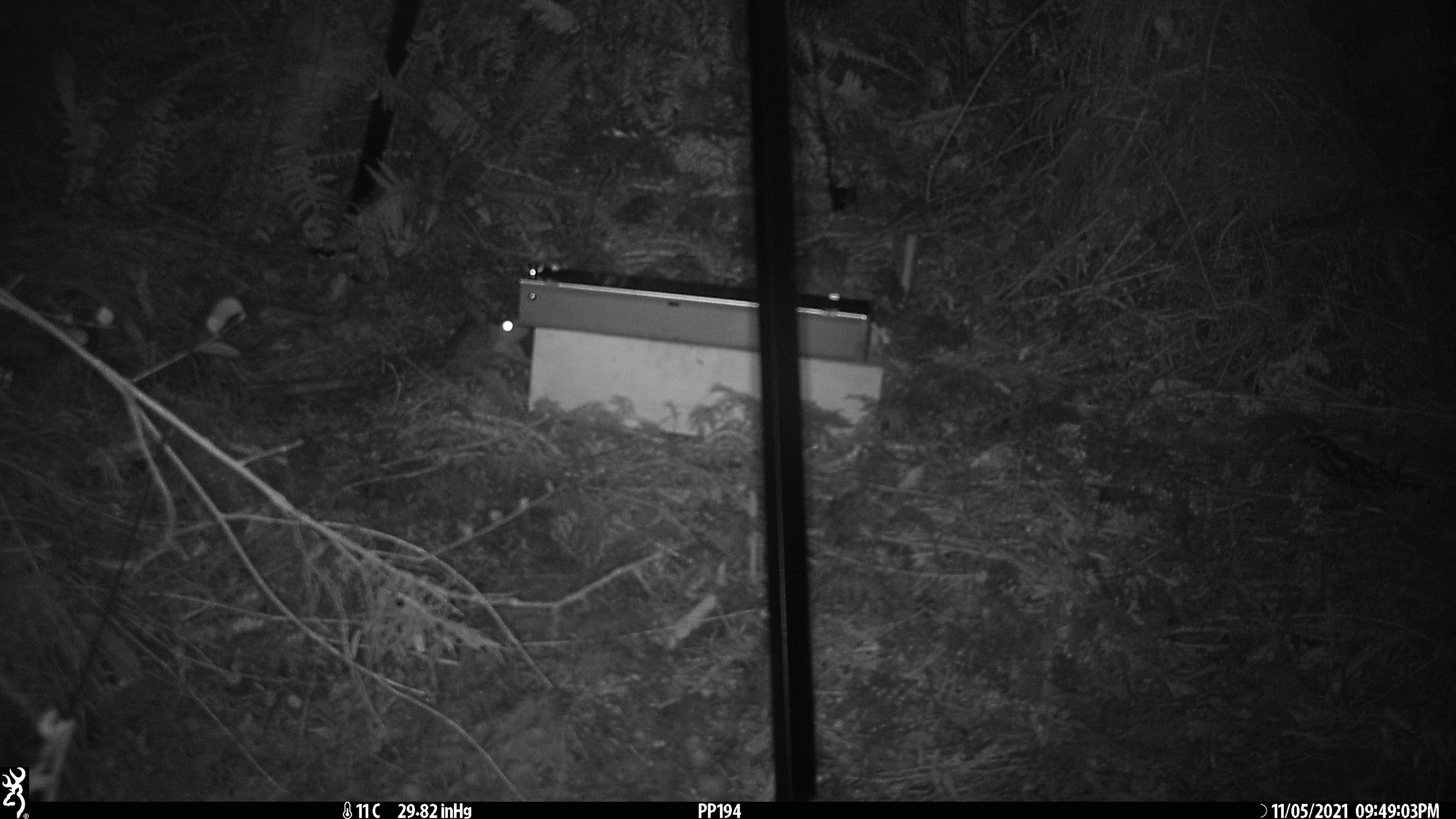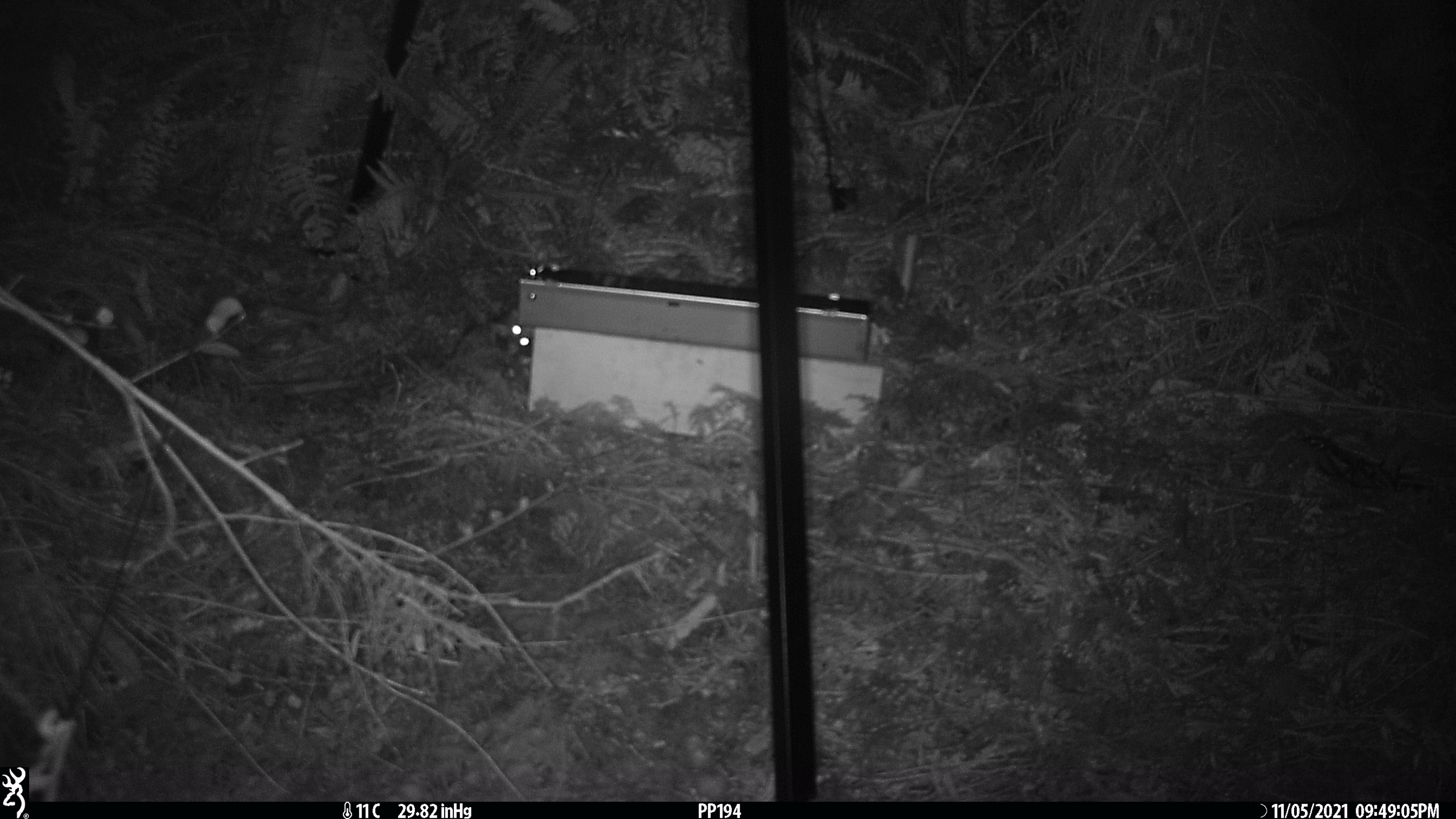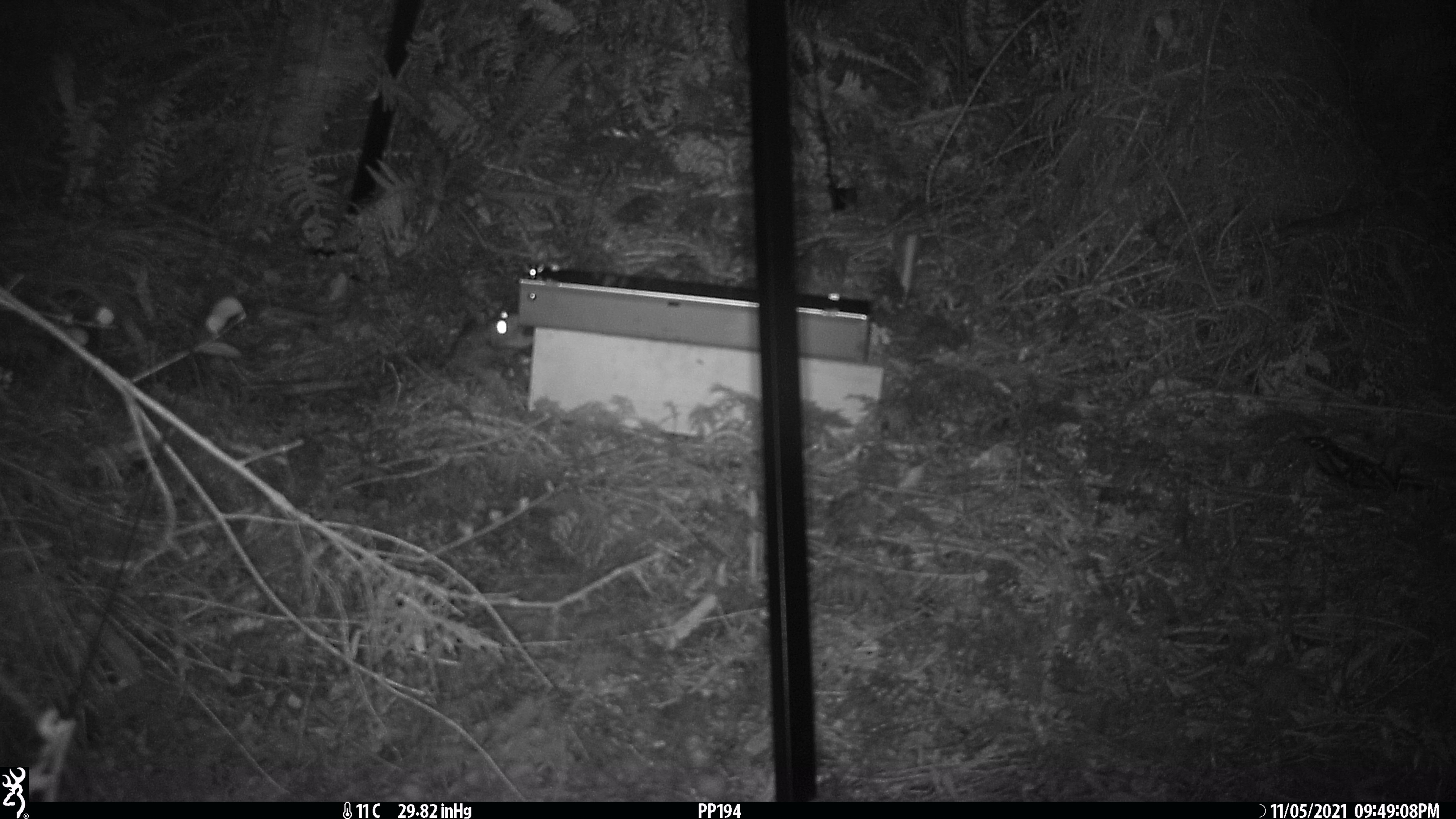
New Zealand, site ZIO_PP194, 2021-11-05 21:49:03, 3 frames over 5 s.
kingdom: Animalia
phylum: Chordata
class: Mammalia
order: Rodentia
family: Muridae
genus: Rattus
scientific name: Rattus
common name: rat